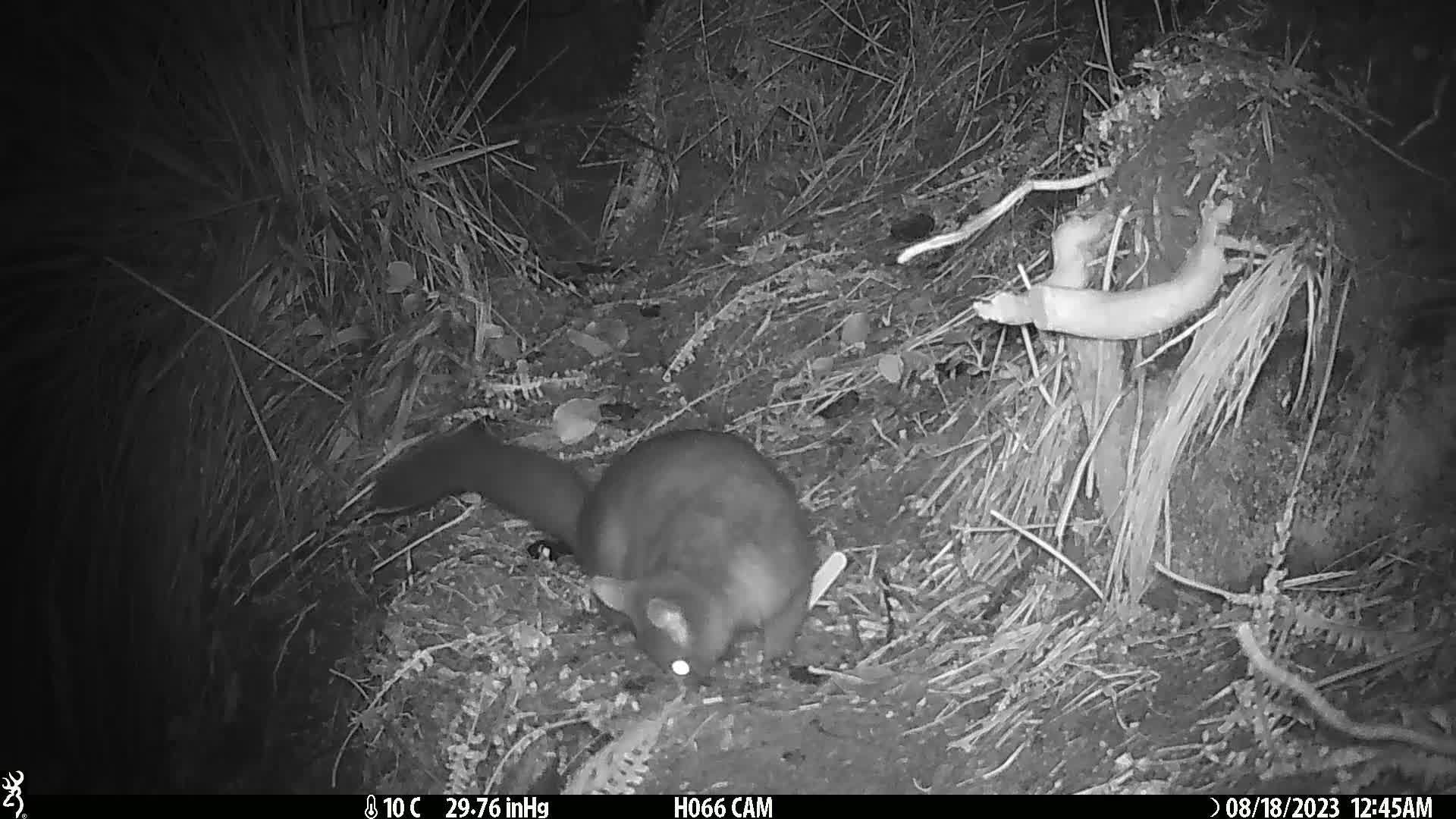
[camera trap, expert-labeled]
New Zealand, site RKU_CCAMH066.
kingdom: Animalia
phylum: Chordata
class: Mammalia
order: Diprotodontia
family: Phalangeridae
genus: Trichosurus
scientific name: Trichosurus vulpecula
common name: common brushtail possum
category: possum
Possum (common brushtail possum) (Trichosurus vulpecula).